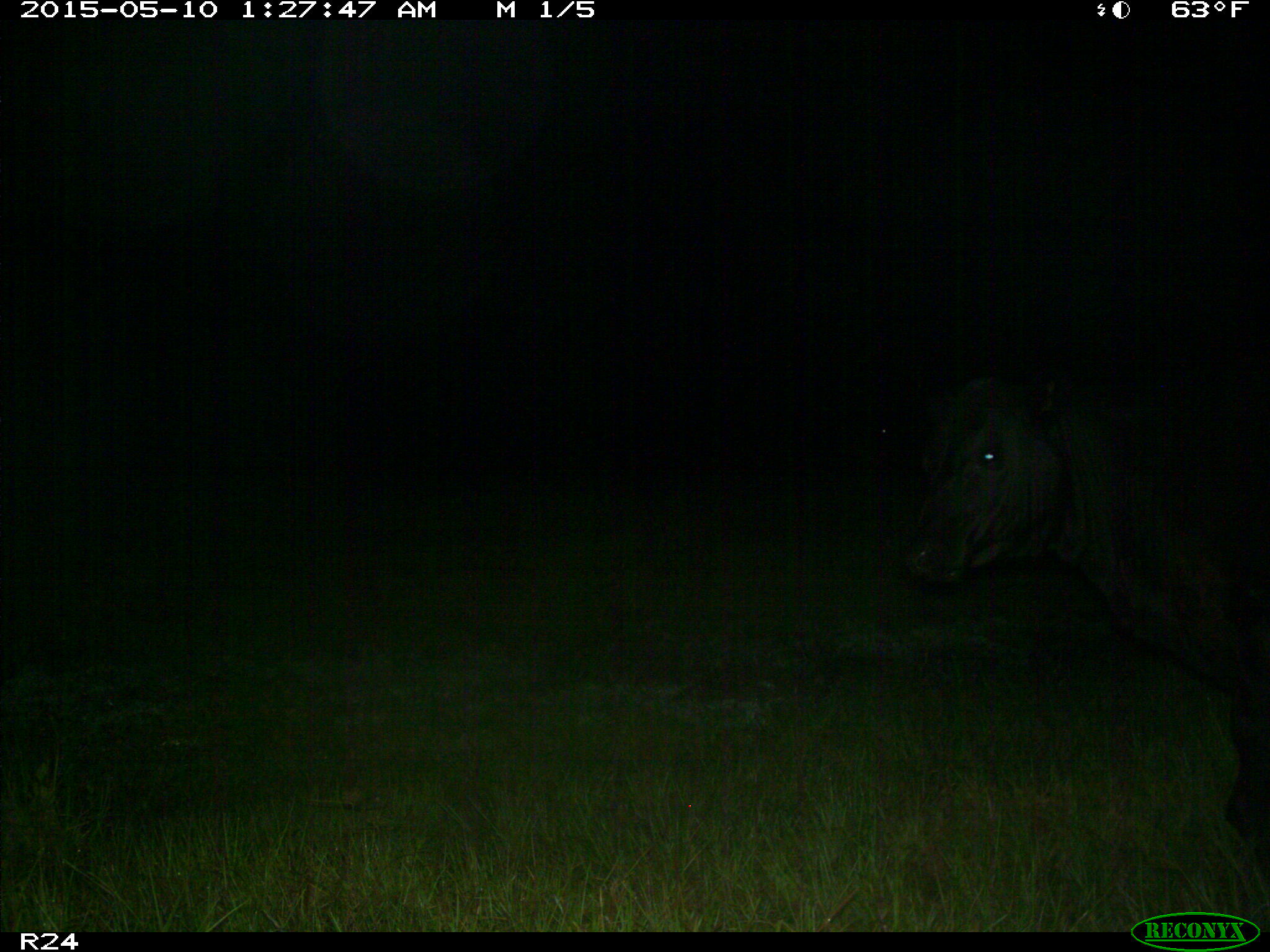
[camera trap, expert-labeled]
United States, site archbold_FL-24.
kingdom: Animalia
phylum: Chordata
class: Mammalia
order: Artiodactyla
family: Bovidae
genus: Bos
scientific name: Bos taurus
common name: domestic cow